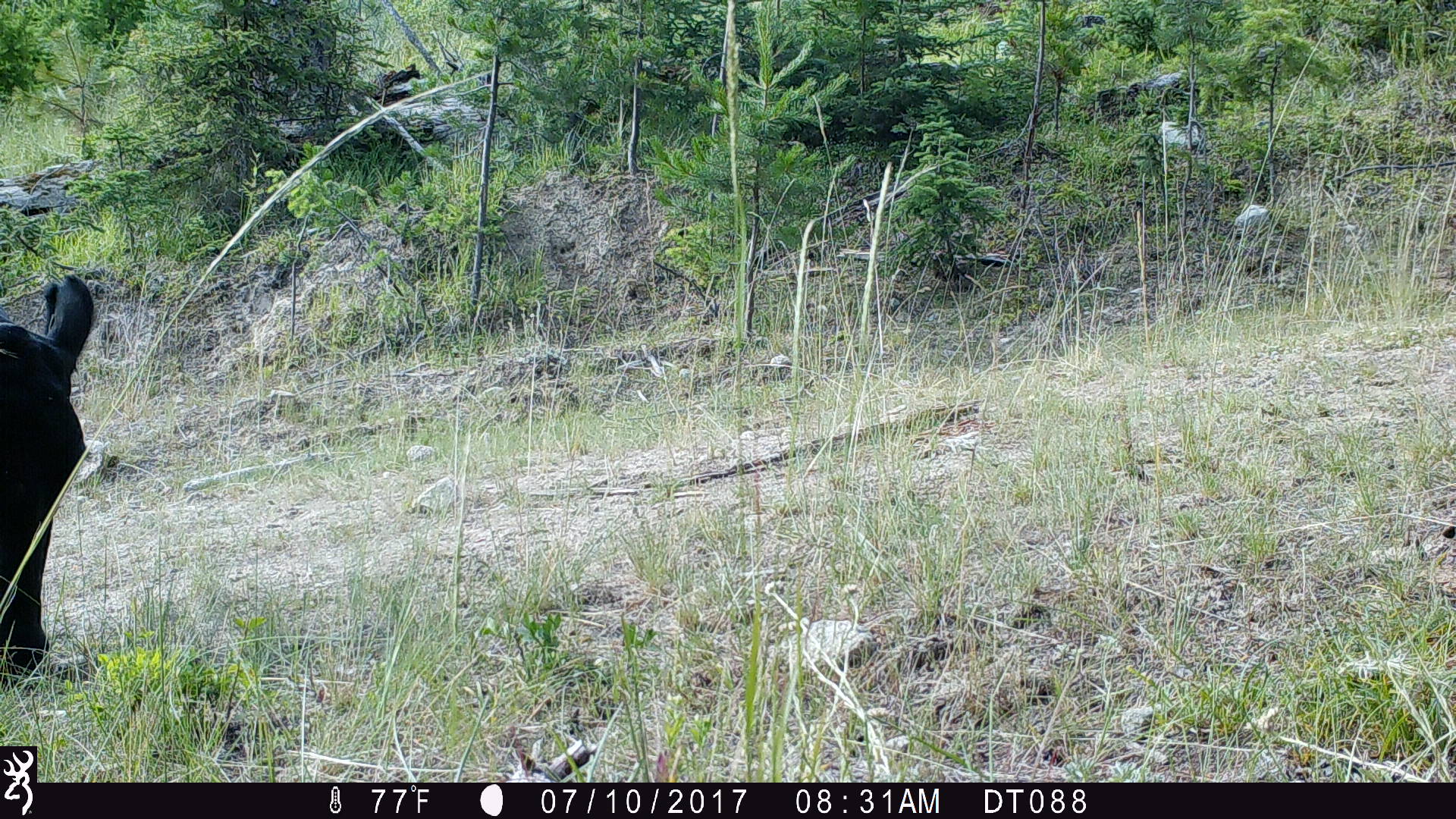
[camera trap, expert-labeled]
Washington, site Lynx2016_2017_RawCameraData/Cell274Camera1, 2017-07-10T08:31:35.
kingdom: Animalia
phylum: Chordata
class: Mammalia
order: Artiodactyla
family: Bovidae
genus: Bos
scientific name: Bos taurus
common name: domestic cattle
Domestic cattle (Bos taurus). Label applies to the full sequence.